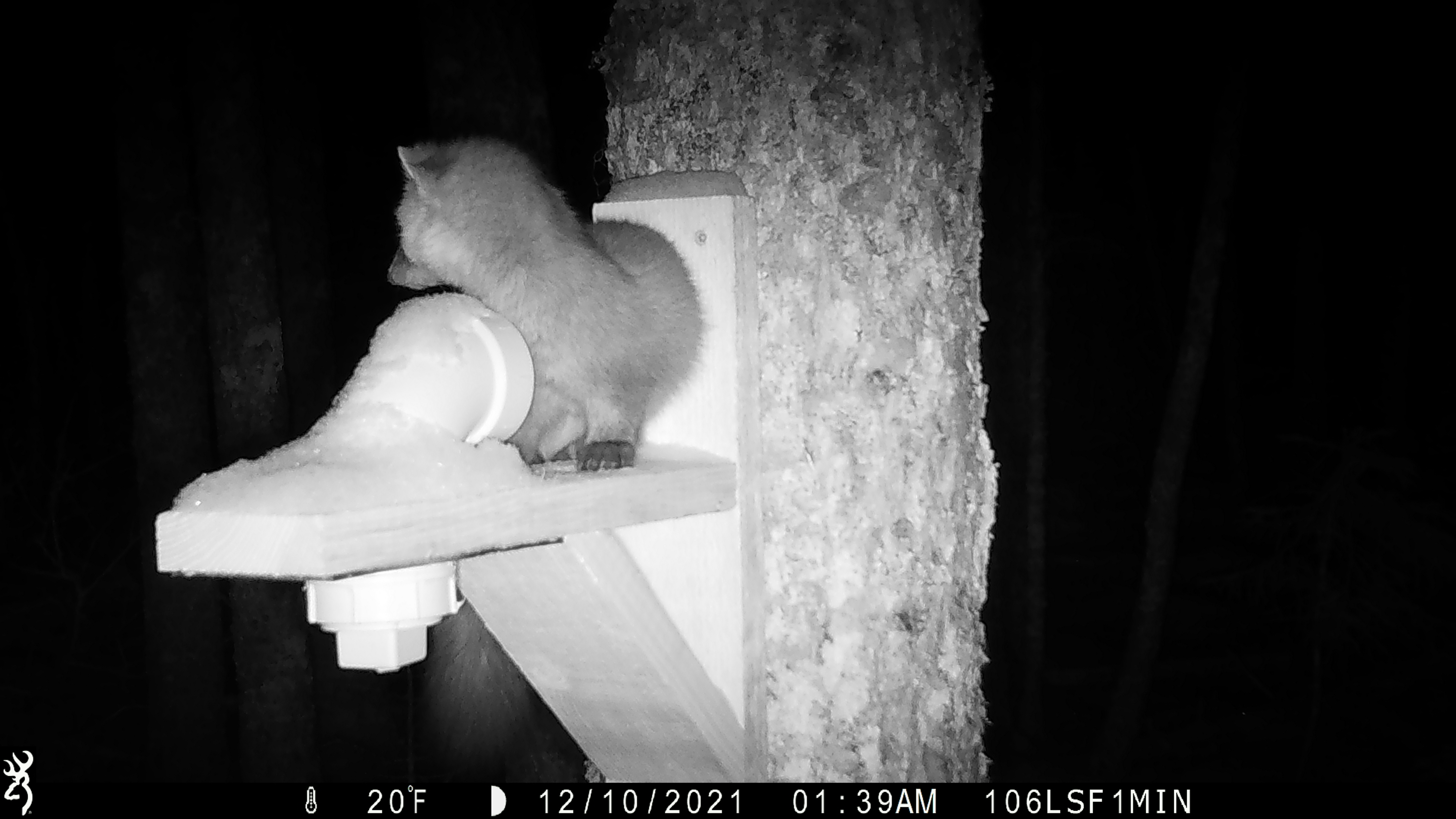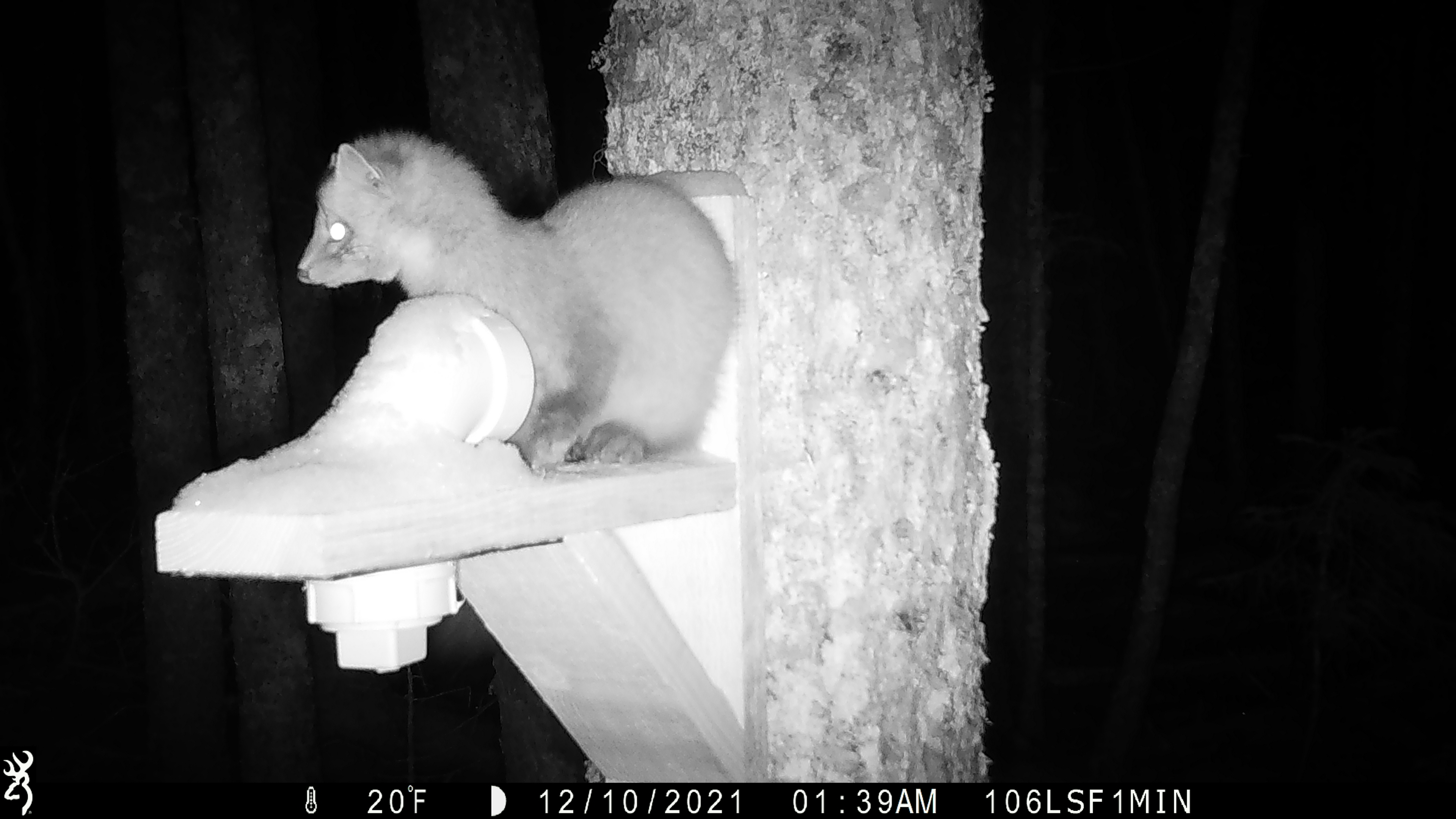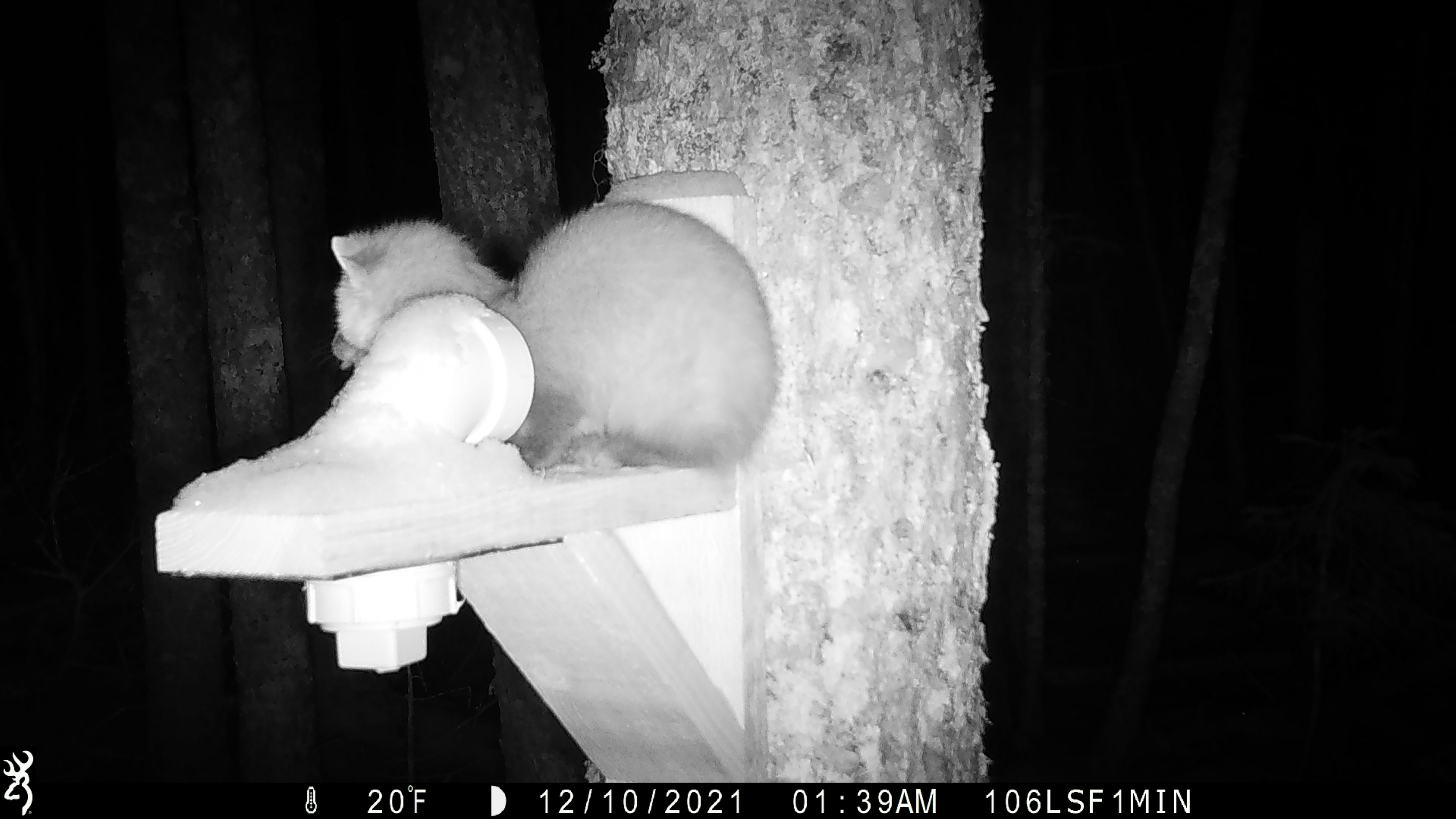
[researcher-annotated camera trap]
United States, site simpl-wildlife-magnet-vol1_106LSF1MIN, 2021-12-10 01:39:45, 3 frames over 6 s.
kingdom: Animalia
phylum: Chordata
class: Mammalia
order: Carnivora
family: Mustelidae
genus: Martes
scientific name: Martes americana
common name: american marten